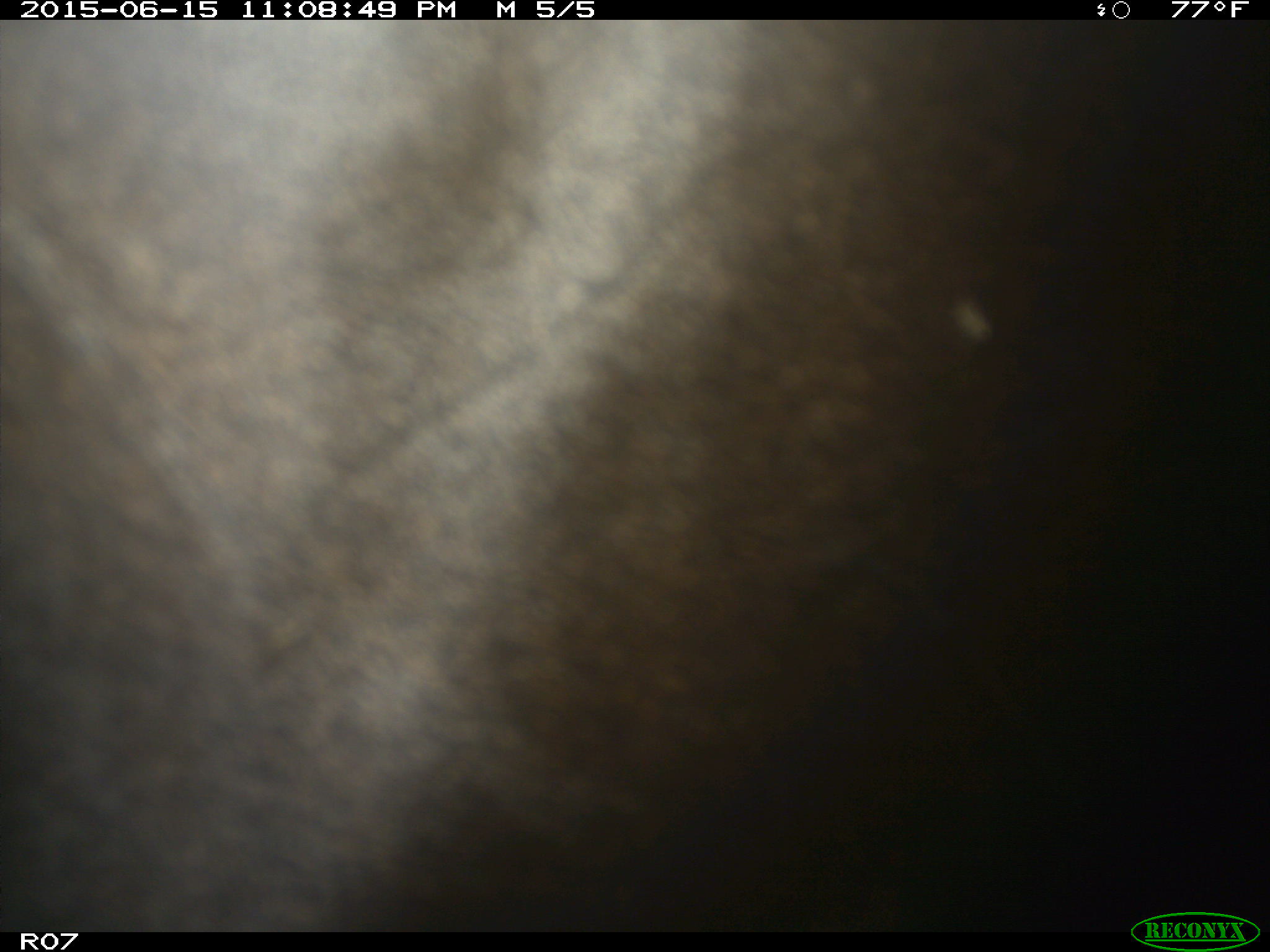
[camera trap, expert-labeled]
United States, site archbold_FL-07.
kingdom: Animalia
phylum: Chordata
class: Mammalia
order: Artiodactyla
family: Bovidae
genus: Bos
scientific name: Bos taurus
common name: domestic cow